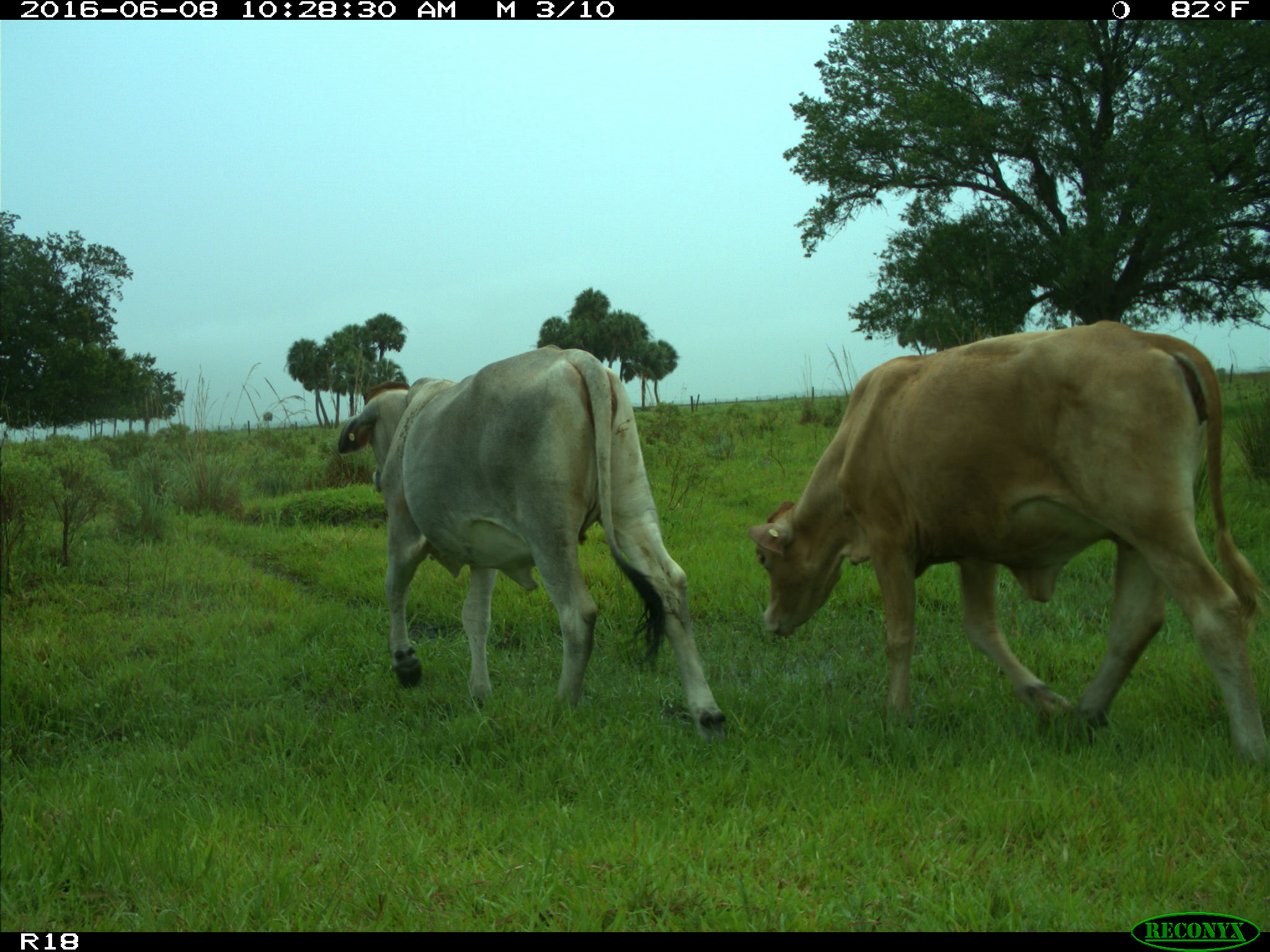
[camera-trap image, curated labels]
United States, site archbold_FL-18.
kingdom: Animalia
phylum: Chordata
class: Mammalia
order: Artiodactyla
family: Bovidae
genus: Bos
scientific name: Bos taurus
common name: domestic cow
Bos taurus (domestic cow).